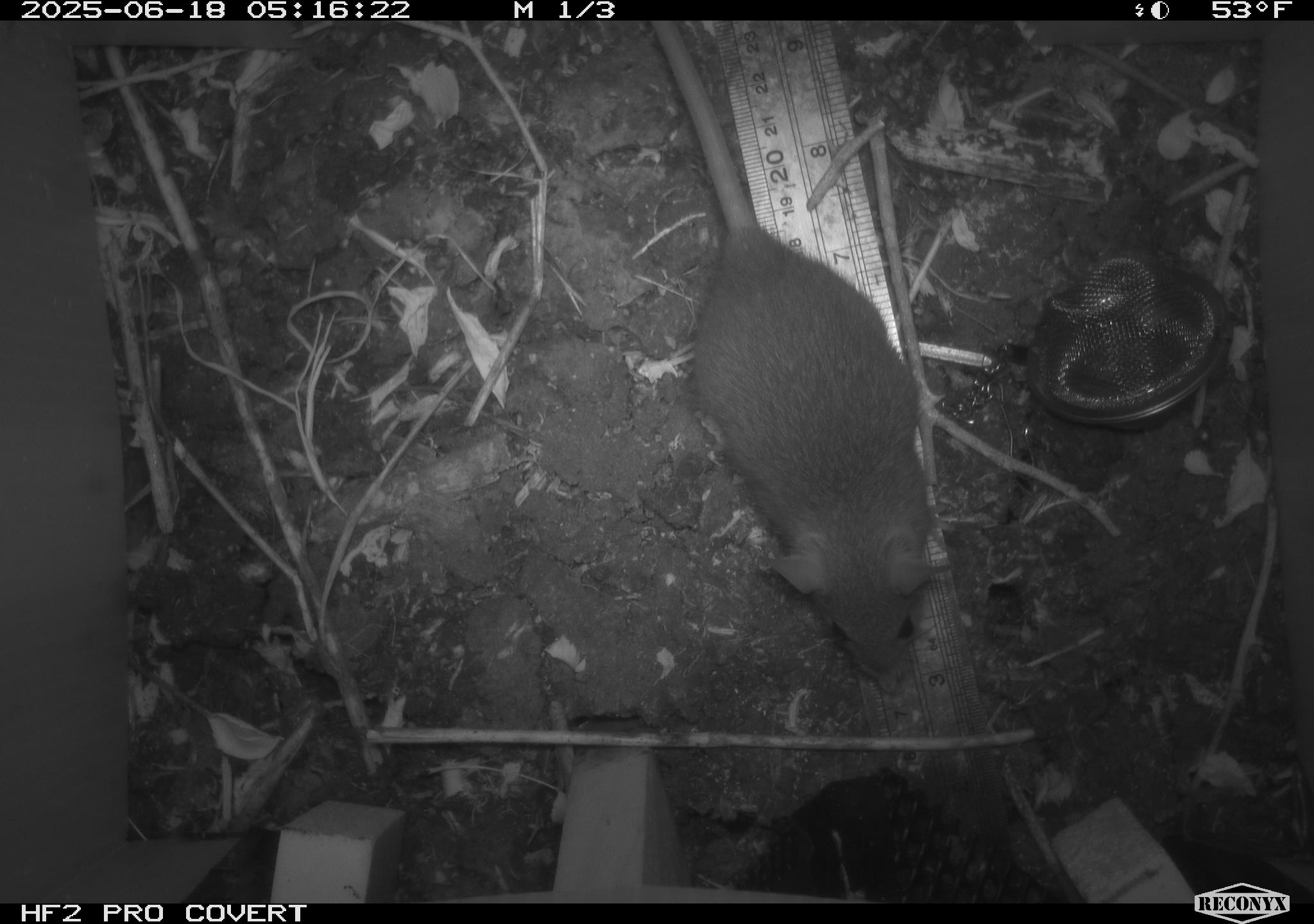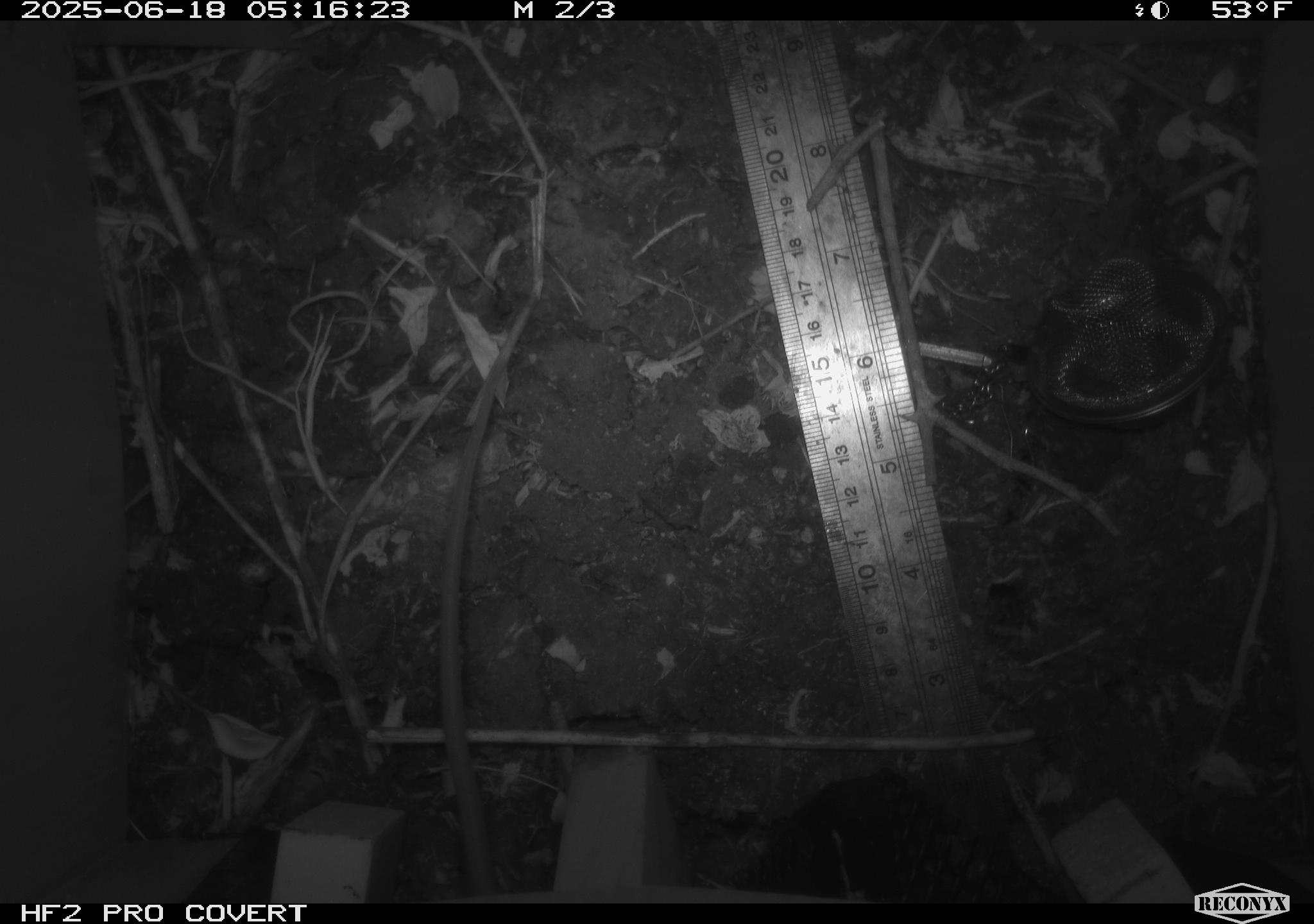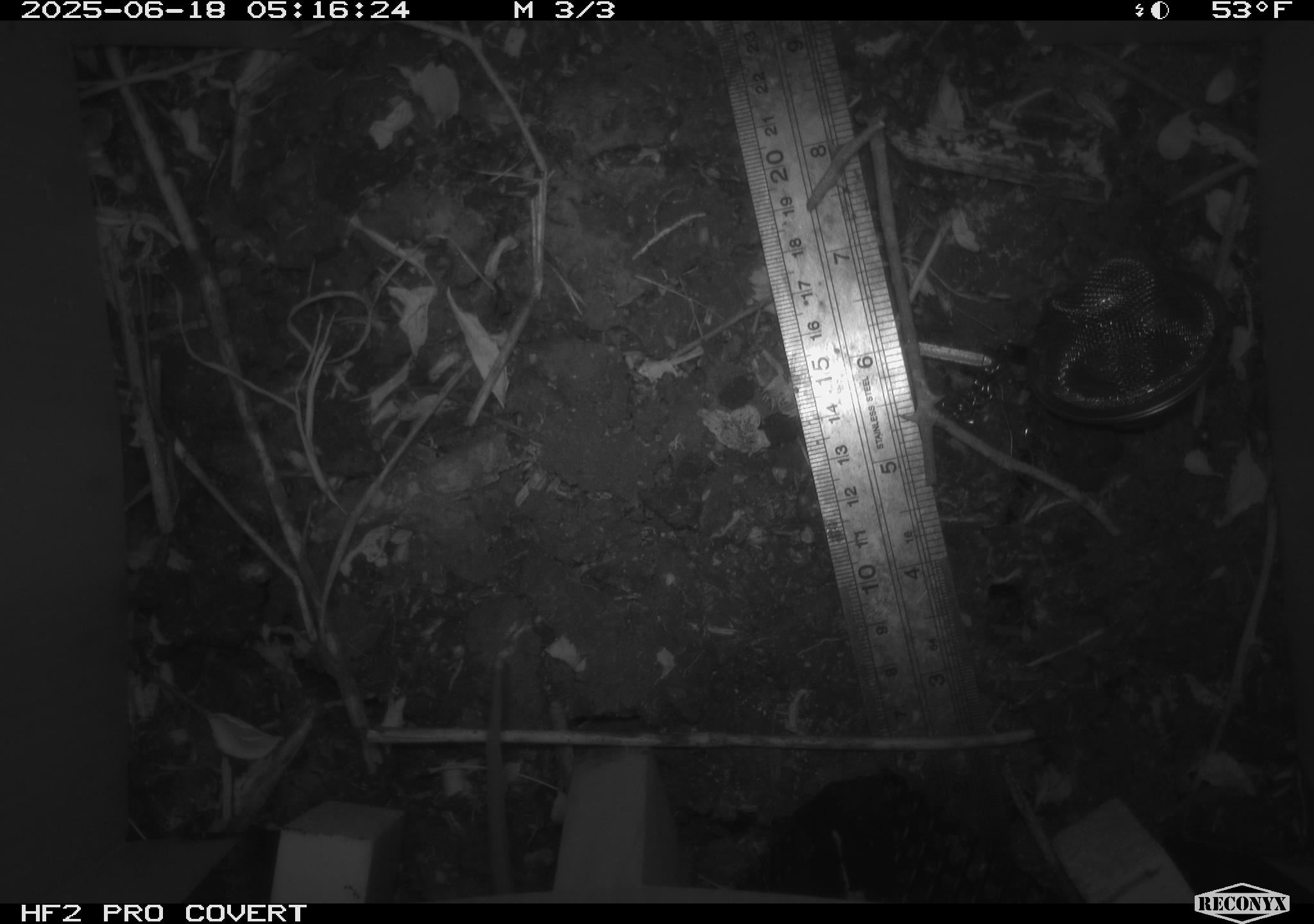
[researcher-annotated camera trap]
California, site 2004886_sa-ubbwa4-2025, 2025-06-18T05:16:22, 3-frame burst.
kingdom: Animalia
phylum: Chordata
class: Mammalia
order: Rodentia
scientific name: Rodentia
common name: rodent